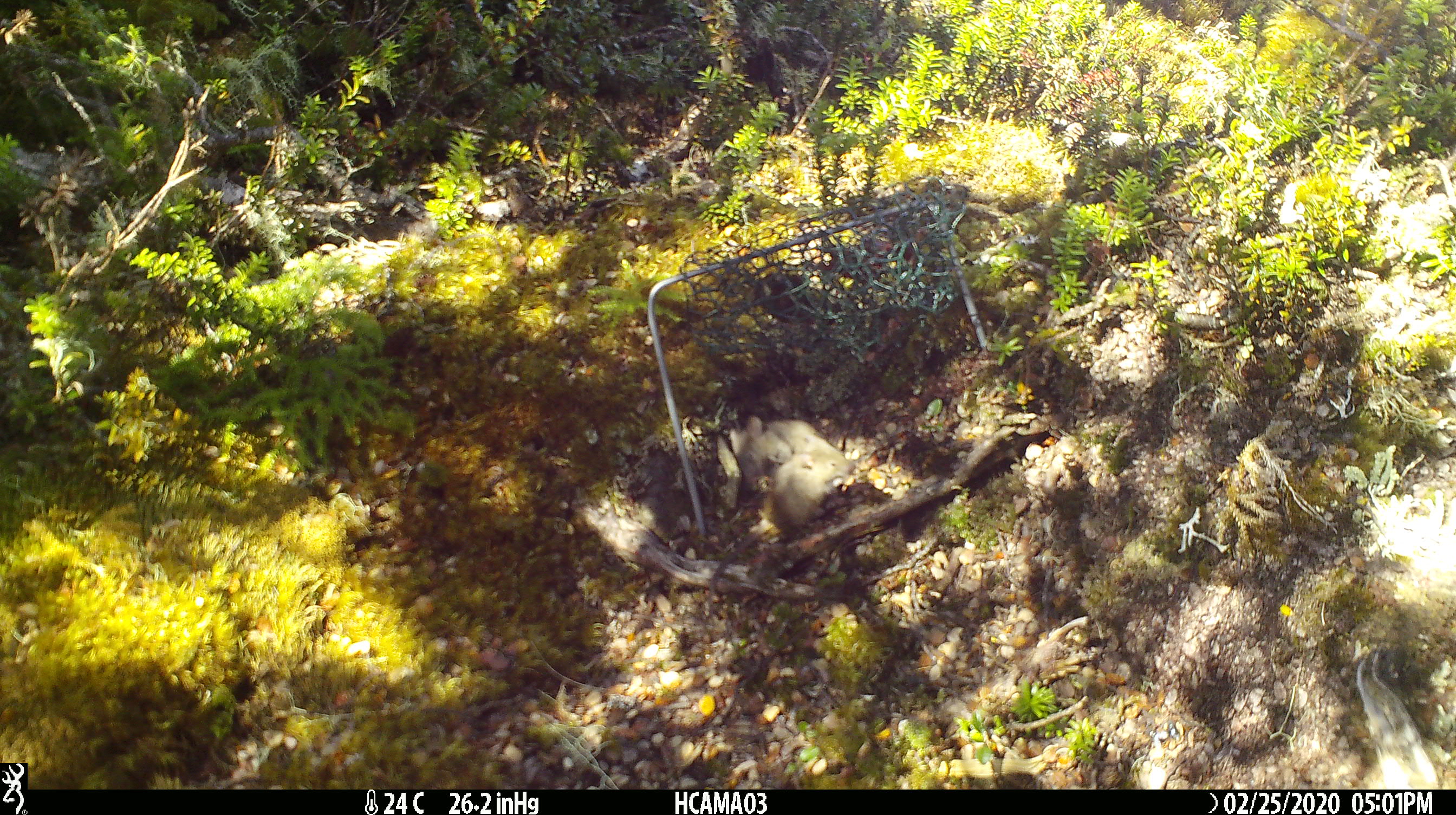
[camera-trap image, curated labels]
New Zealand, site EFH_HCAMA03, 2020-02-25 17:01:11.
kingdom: Animalia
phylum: Chordata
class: Mammalia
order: Rodentia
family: Muridae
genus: Mus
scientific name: Mus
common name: mouse